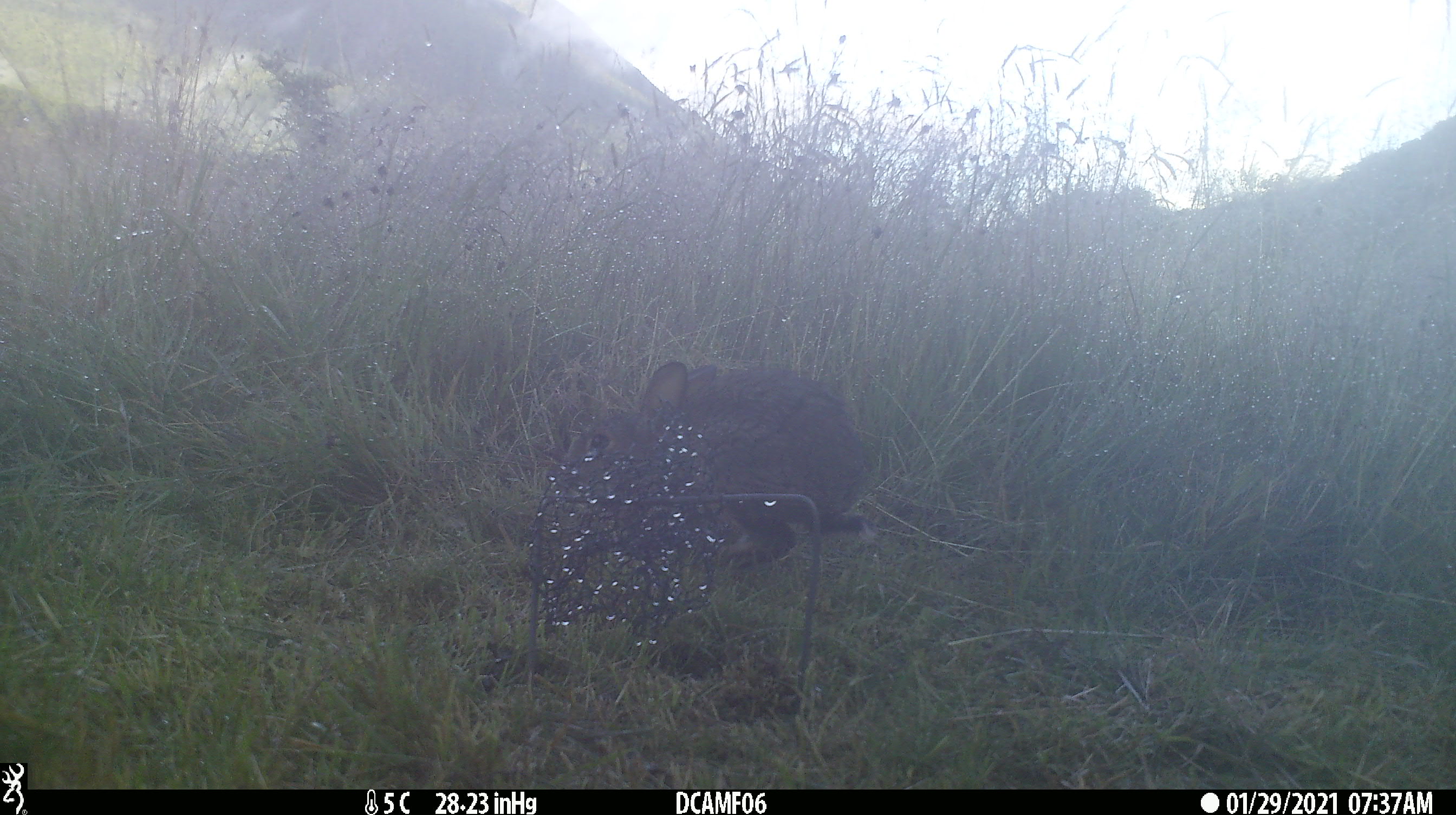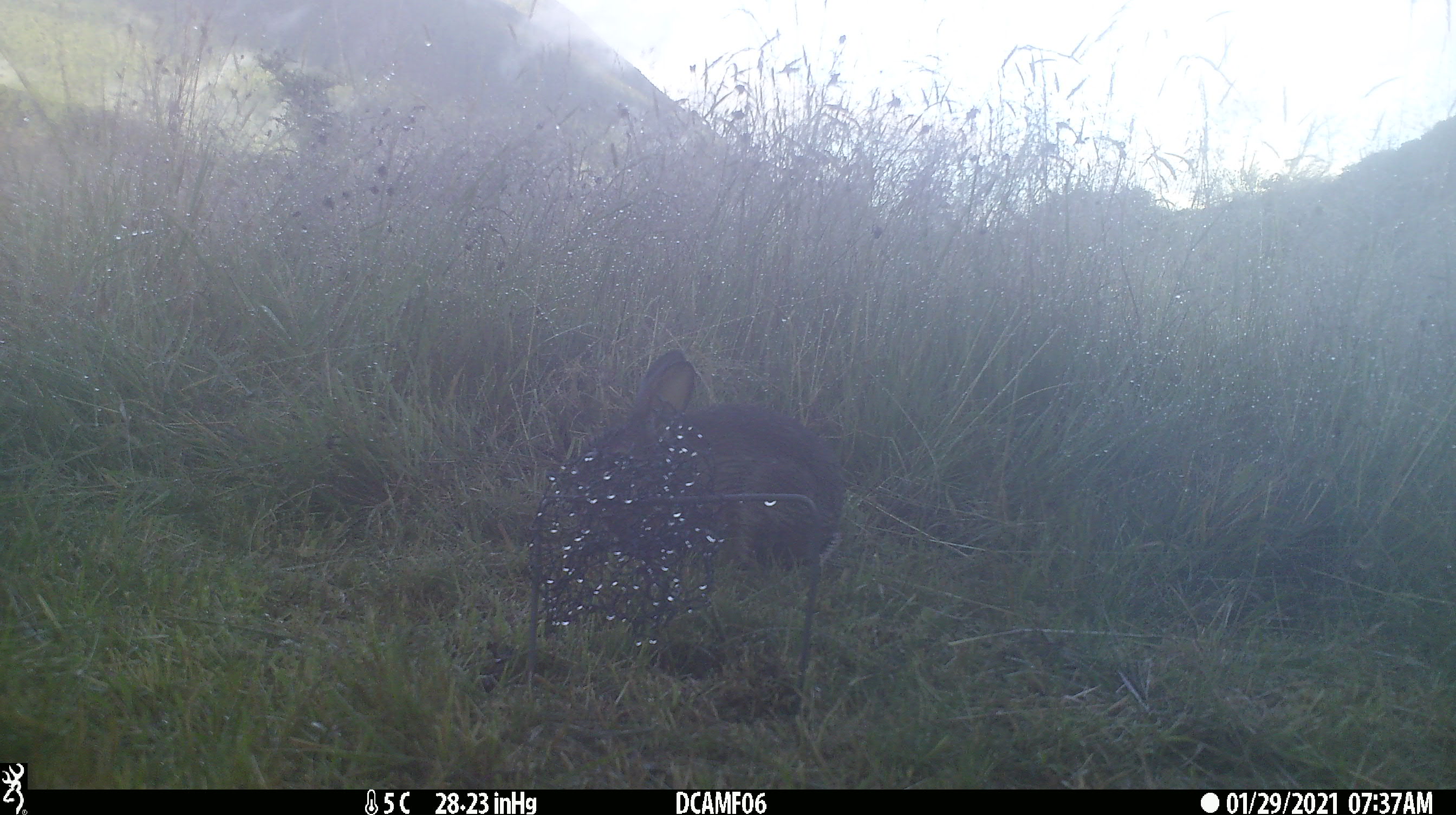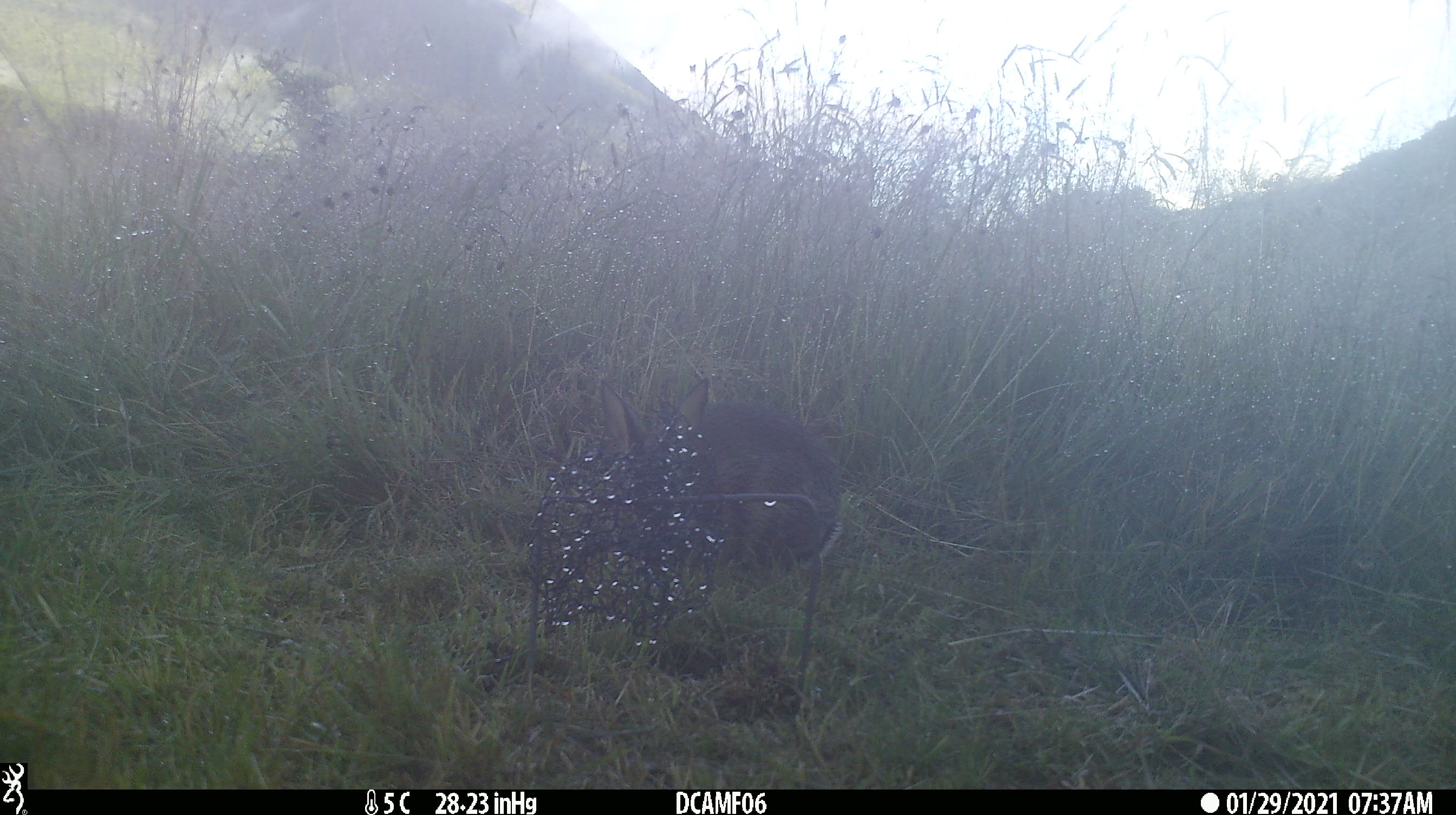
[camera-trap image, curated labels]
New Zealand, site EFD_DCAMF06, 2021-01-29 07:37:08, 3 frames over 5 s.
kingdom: Animalia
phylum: Chordata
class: Mammalia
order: Lagomorpha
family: Leporidae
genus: Oryctolagus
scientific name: Oryctolagus cuniculus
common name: european rabbit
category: rabbit